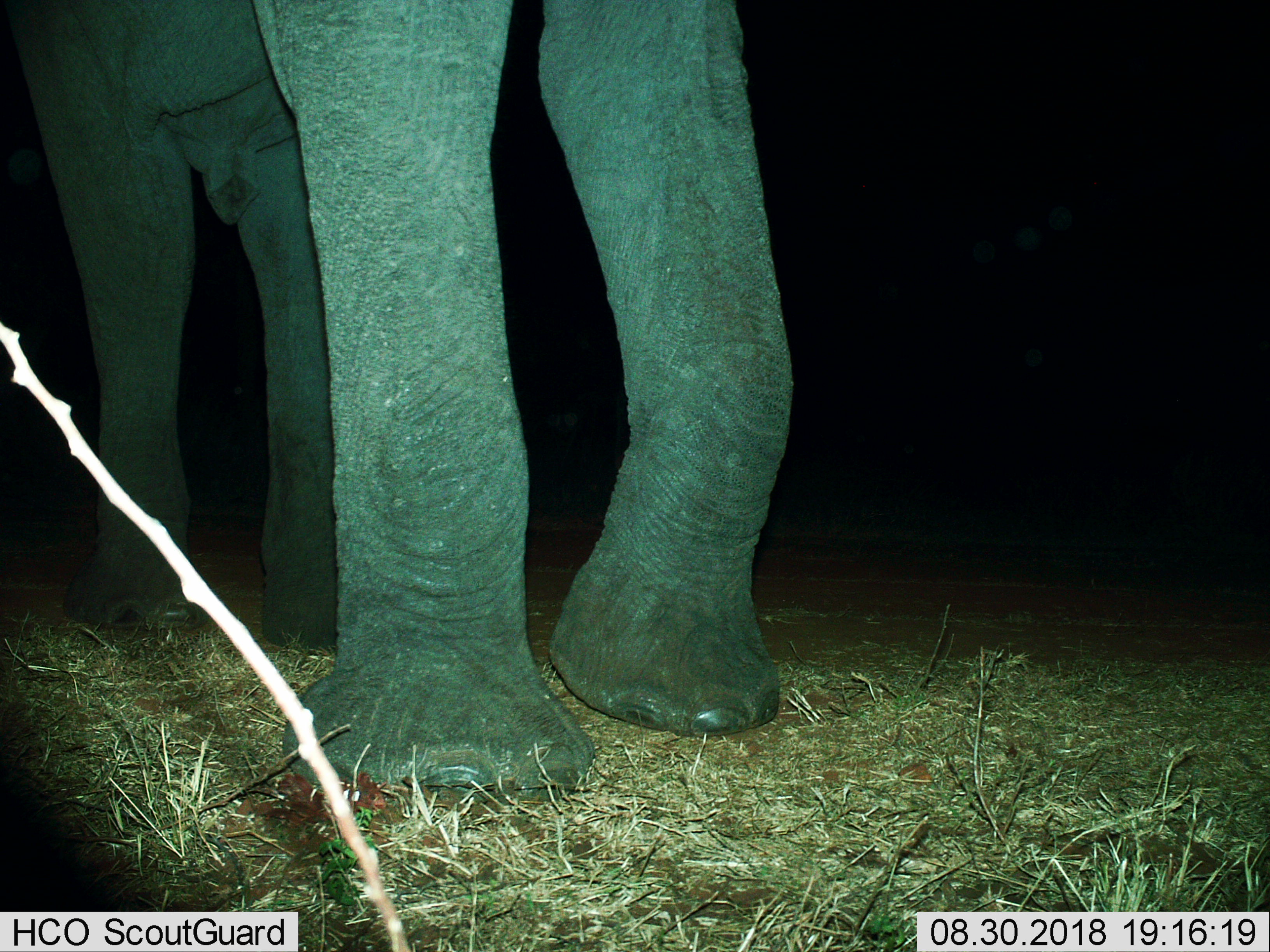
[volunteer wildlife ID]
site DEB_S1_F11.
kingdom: Animalia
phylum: Chordata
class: Mammalia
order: Proboscidea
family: Elephantidae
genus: Loxodonta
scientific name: Loxodonta africana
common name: african bush elephant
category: elephant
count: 1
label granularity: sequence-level